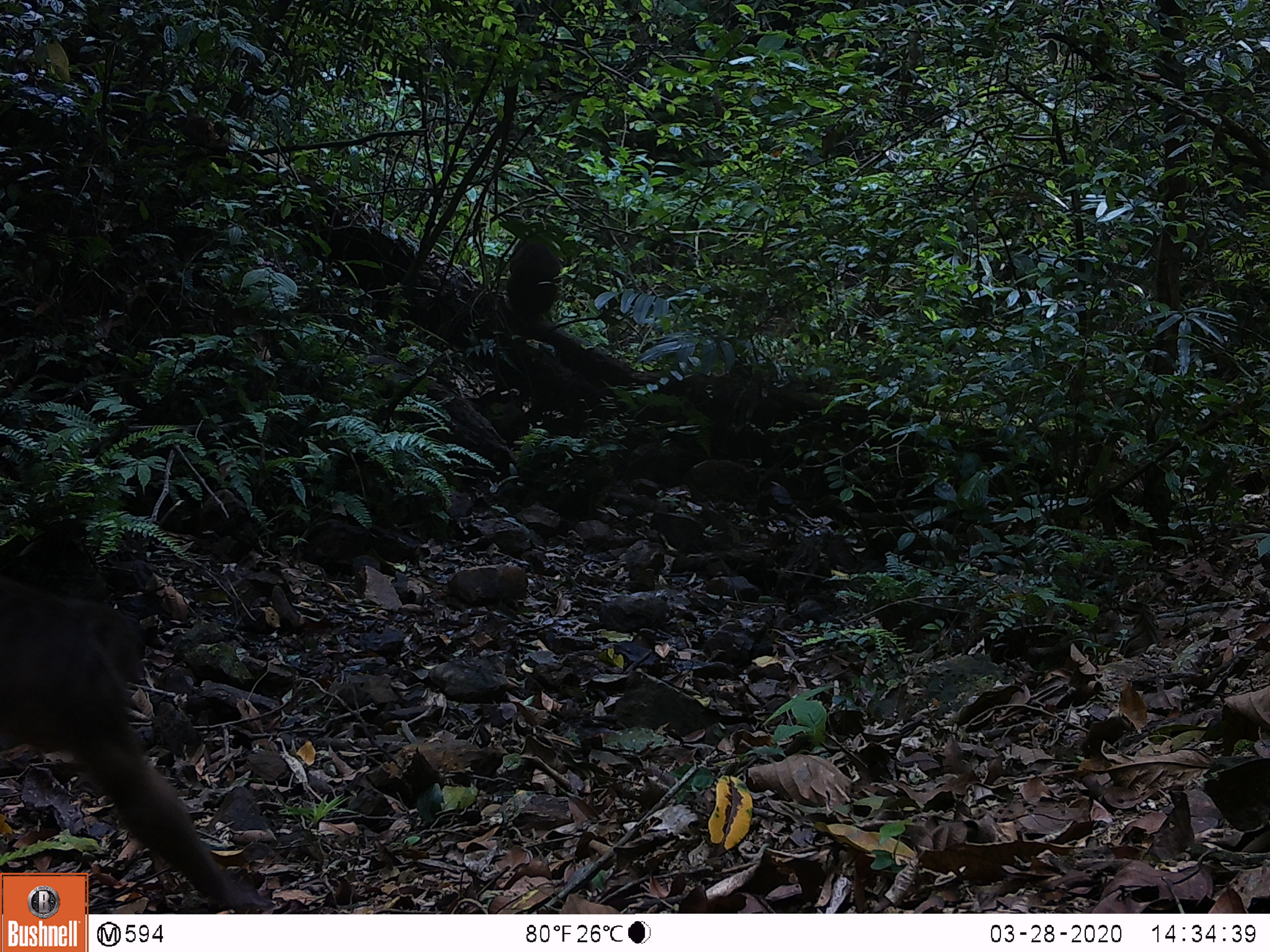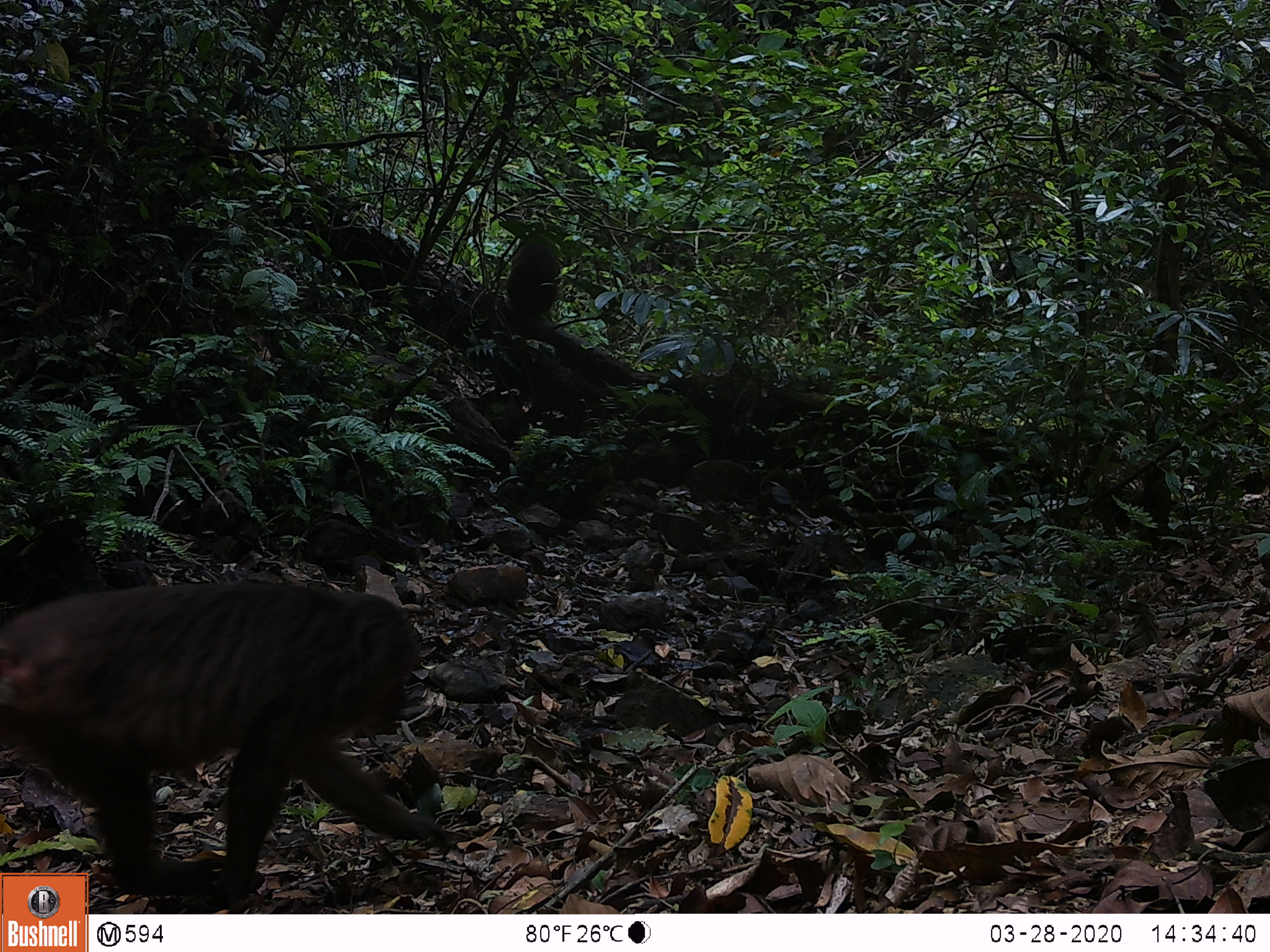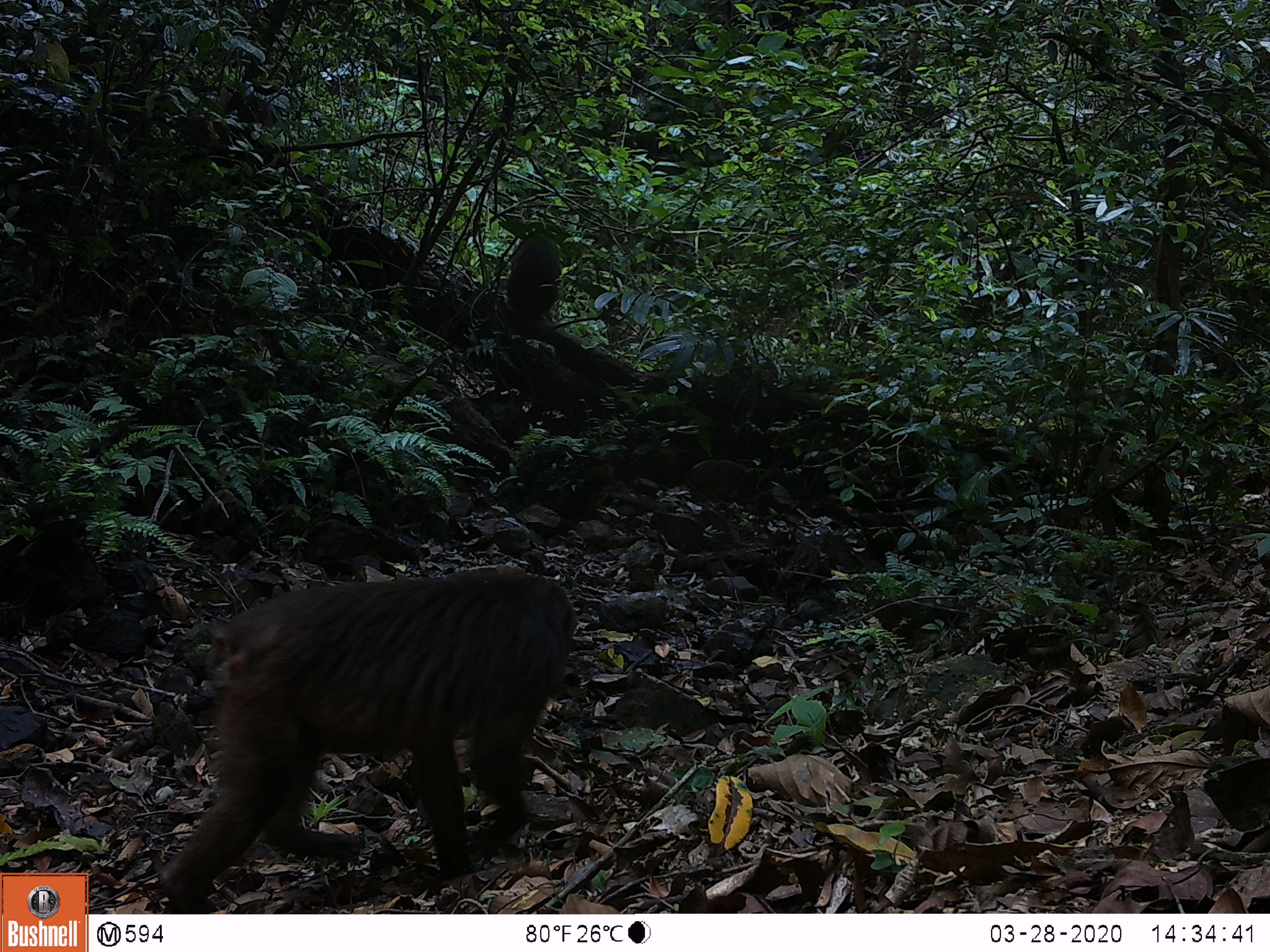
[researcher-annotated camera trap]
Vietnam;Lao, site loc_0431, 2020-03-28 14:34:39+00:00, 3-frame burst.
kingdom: Animalia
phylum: Chordata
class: Mammalia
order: Primates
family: Cercopithecidae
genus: Macaca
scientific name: Macaca arctoides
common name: stump-tailed macaque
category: stump tailed macaque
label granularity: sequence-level